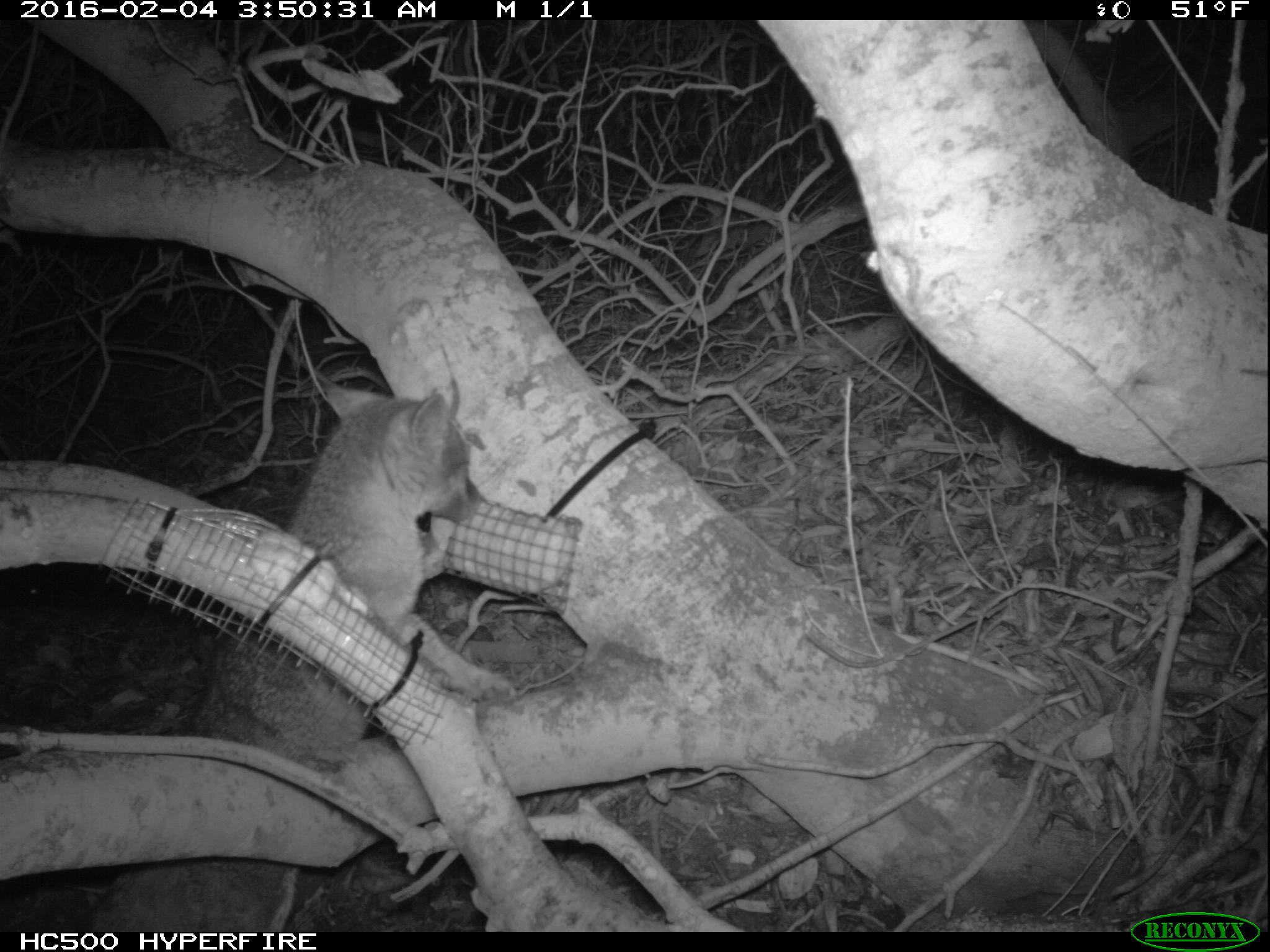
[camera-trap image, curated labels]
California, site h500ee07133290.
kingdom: Animalia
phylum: Chordata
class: Mammalia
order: Carnivora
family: Canidae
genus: Urocyon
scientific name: Urocyon littoralis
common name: island fox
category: fox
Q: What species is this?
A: Fox (island fox) (Urocyon littoralis).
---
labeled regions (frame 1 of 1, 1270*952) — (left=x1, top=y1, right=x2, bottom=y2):
fox: (left=89, top=387, right=518, bottom=932)